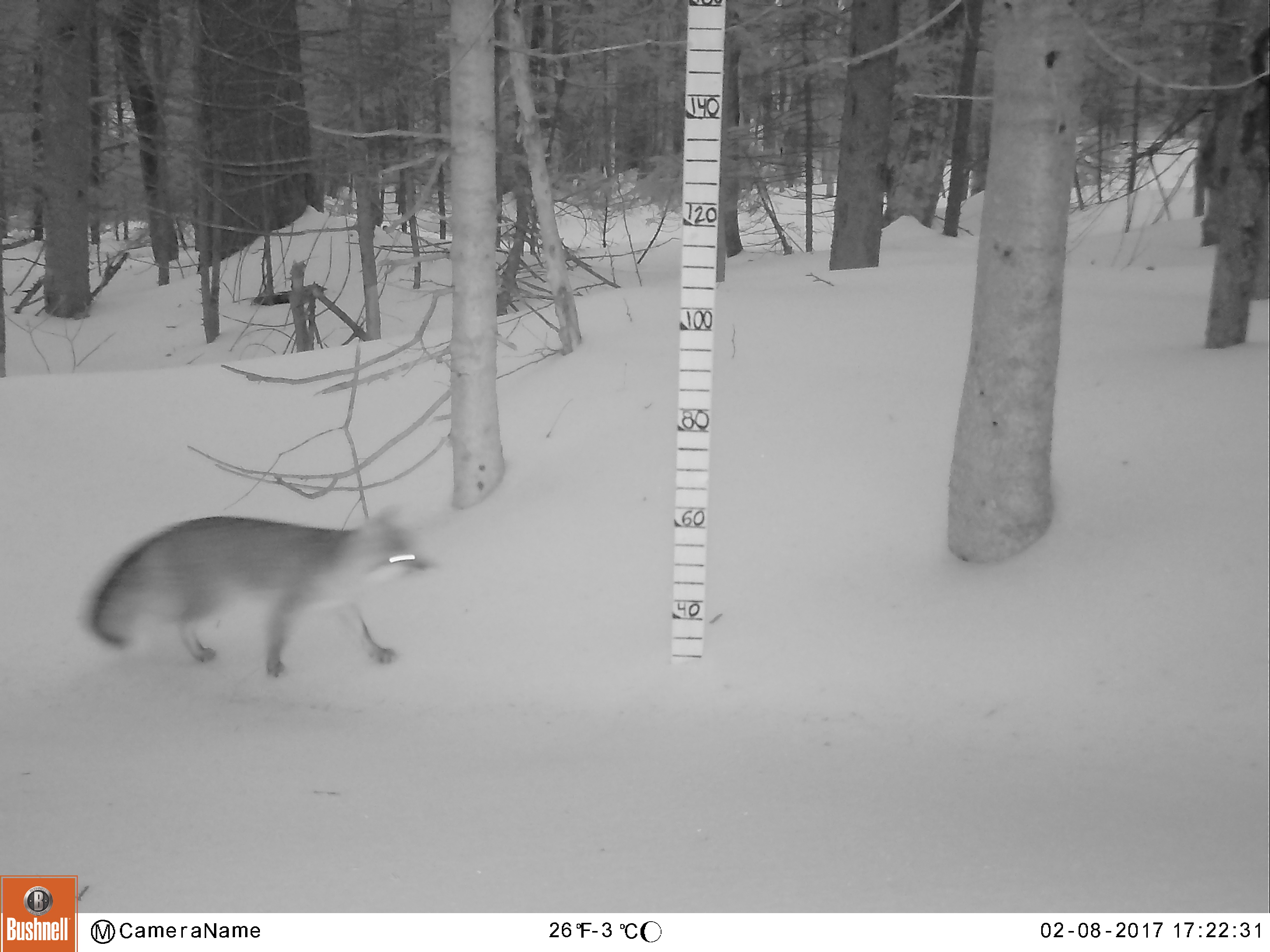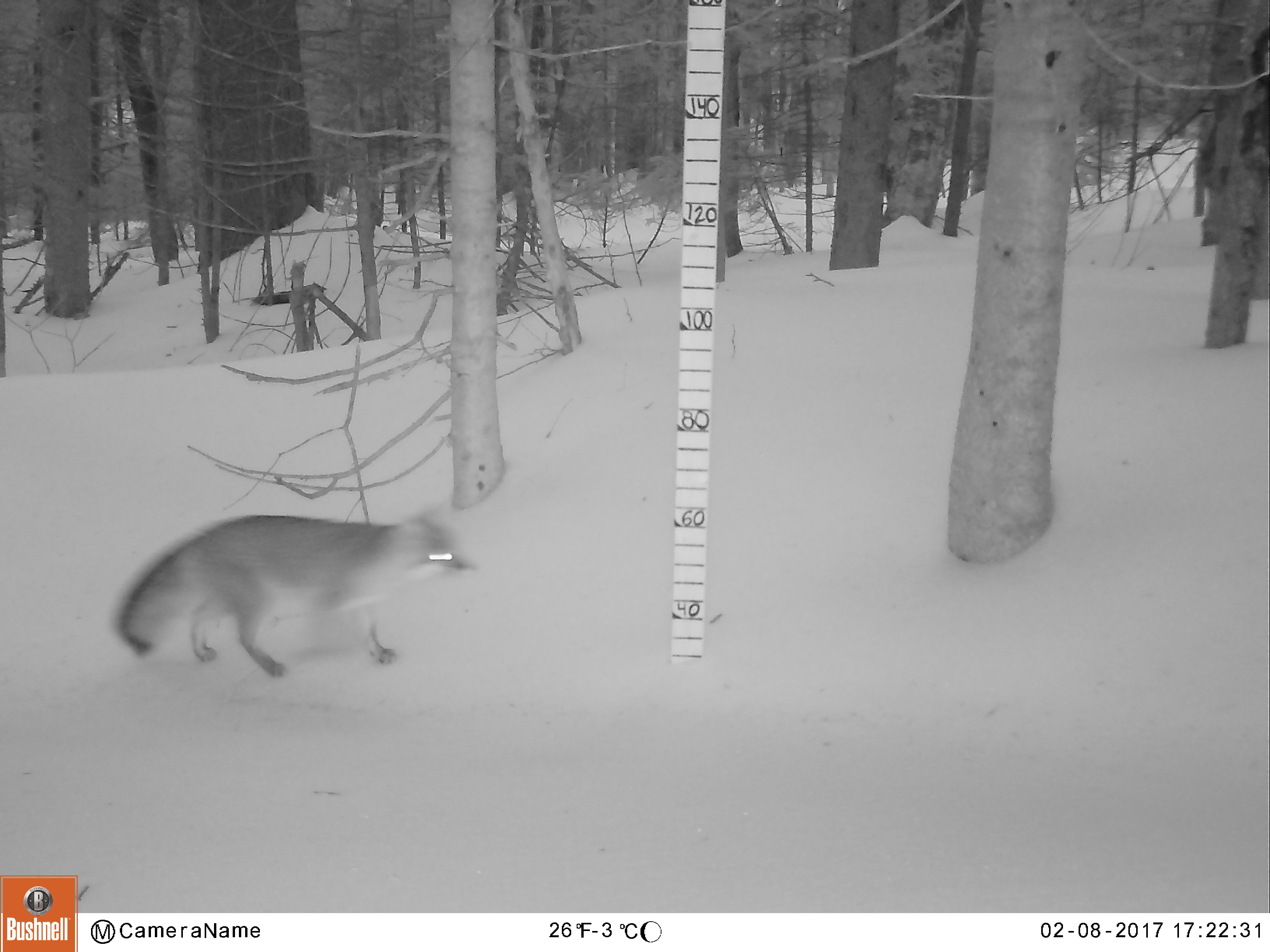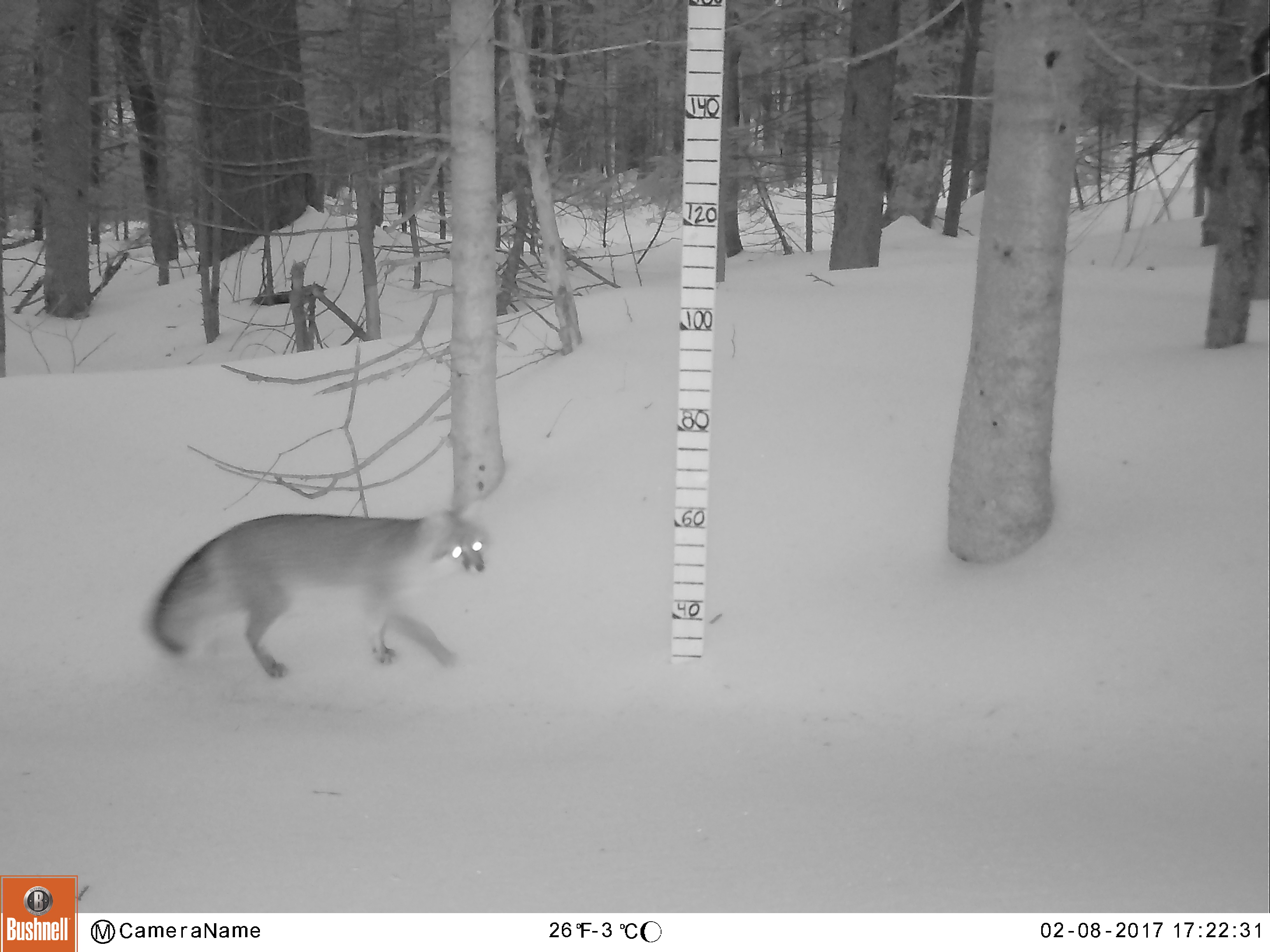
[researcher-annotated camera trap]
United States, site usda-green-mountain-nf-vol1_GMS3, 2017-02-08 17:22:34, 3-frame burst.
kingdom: Animalia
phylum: Chordata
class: Mammalia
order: Carnivora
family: Canidae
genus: Urocyon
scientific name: Urocyon cinereoargenteus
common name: gray fox